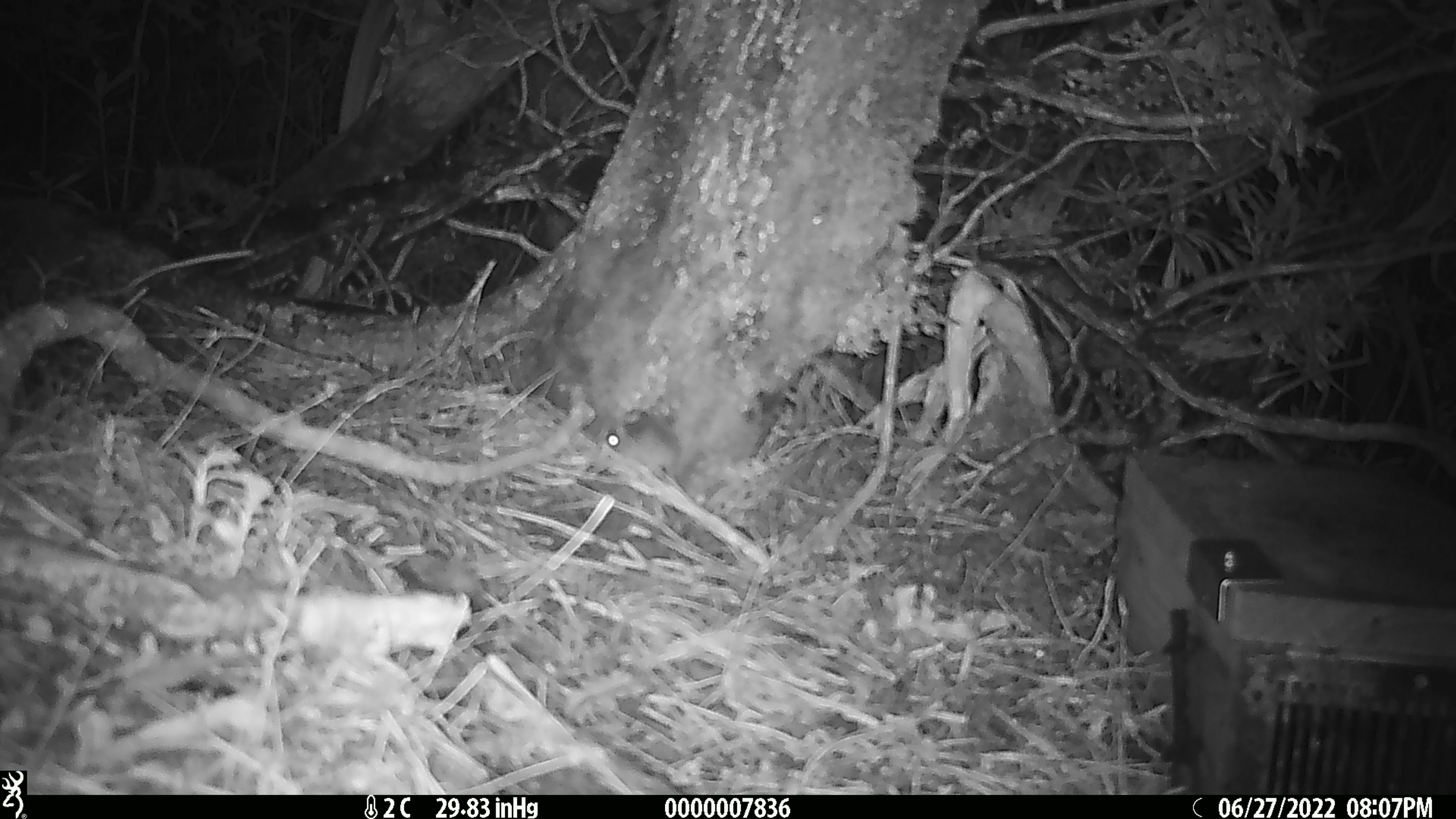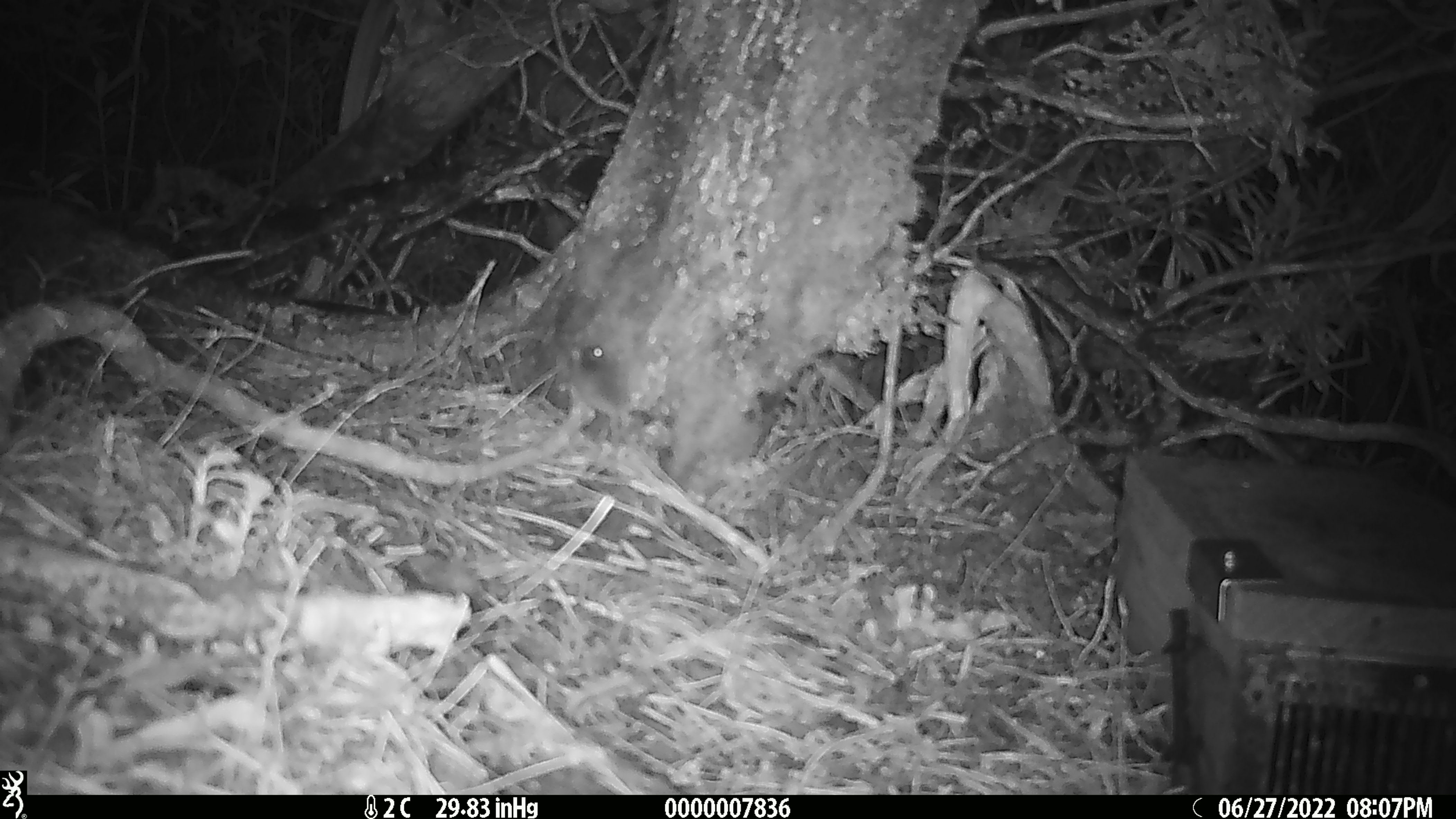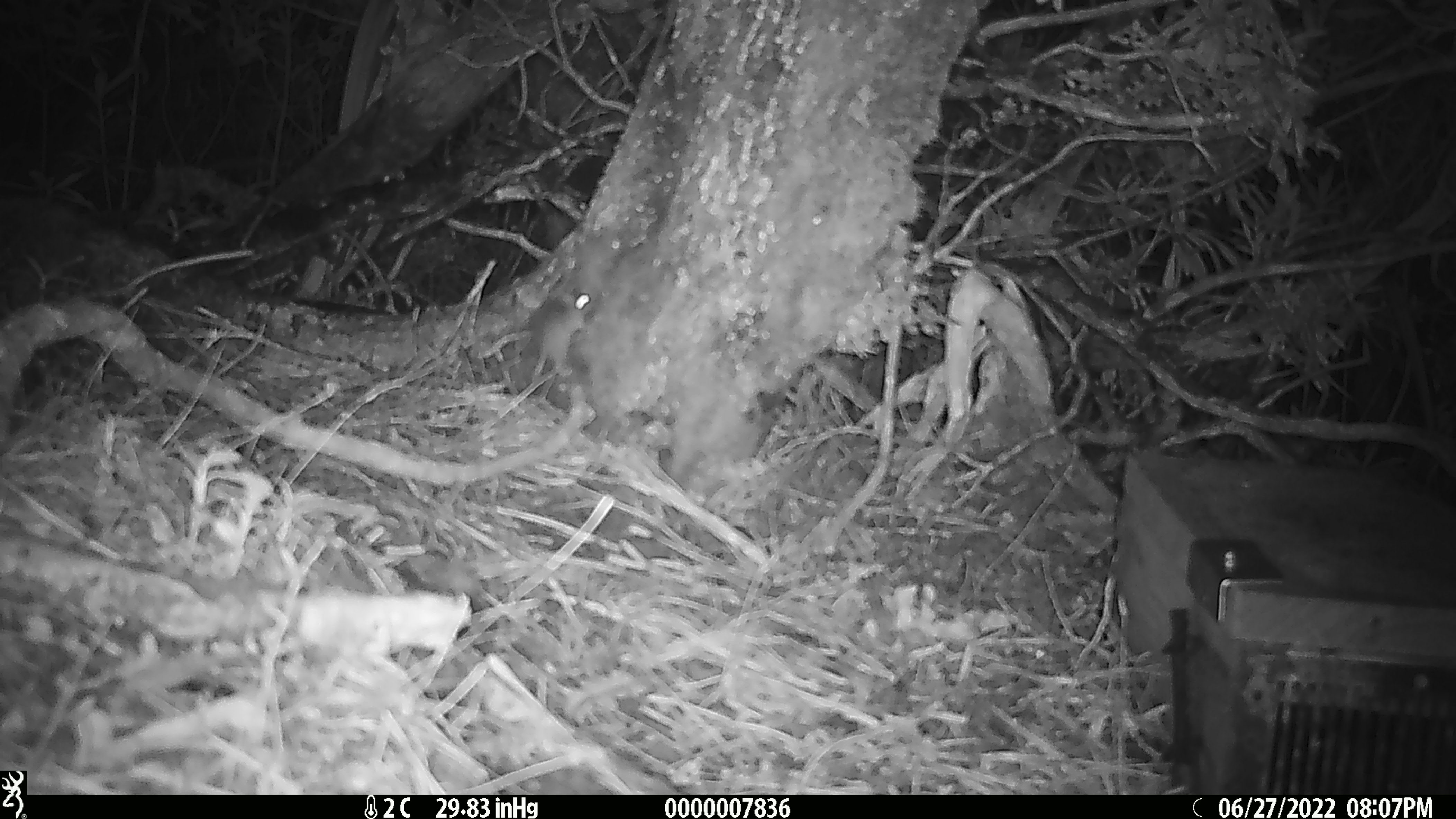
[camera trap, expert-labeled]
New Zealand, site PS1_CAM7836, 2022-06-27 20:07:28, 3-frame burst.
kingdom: Animalia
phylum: Chordata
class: Mammalia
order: Rodentia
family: Muridae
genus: Mus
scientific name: Mus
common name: mouse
Mouse (Mus).